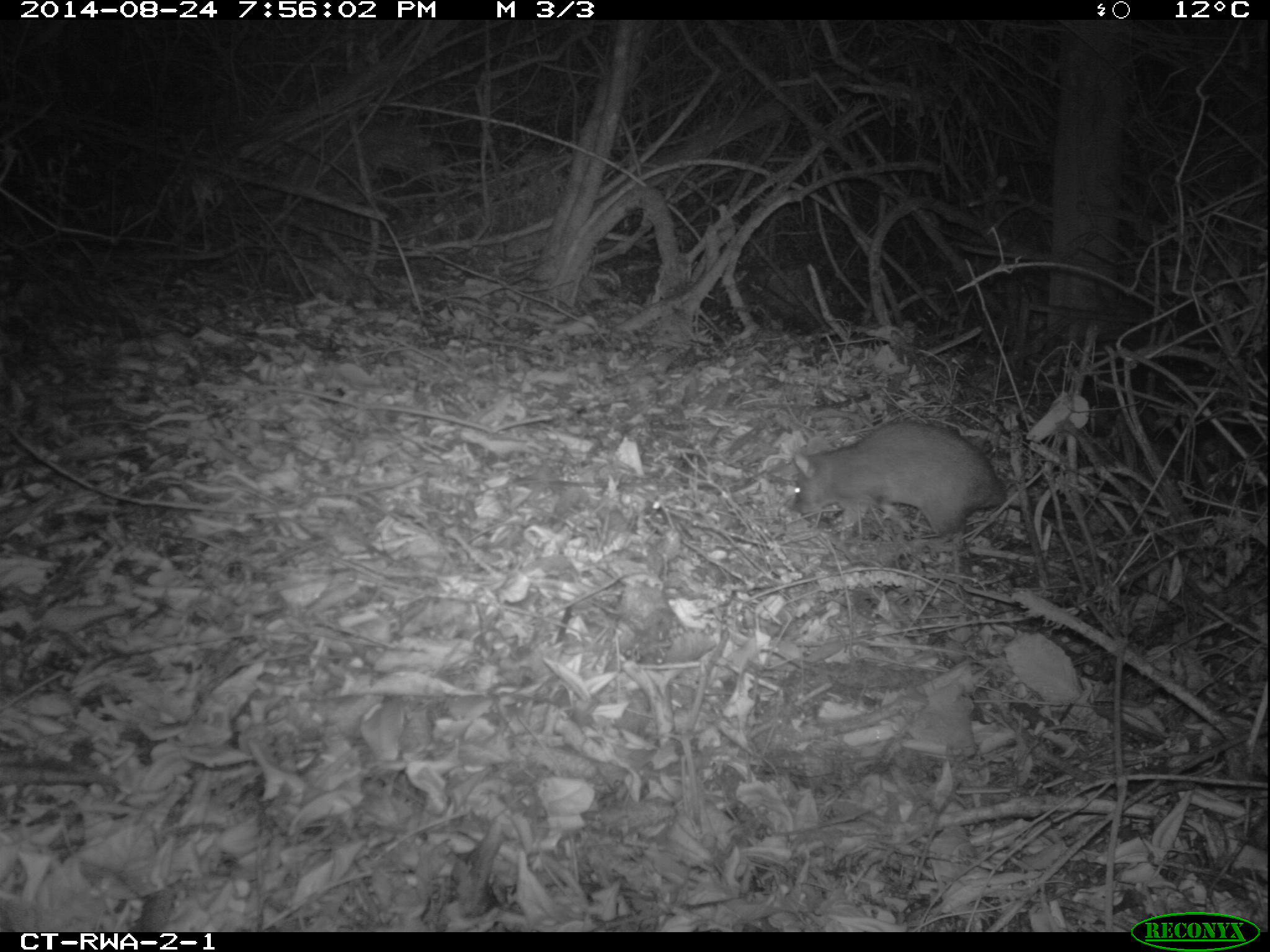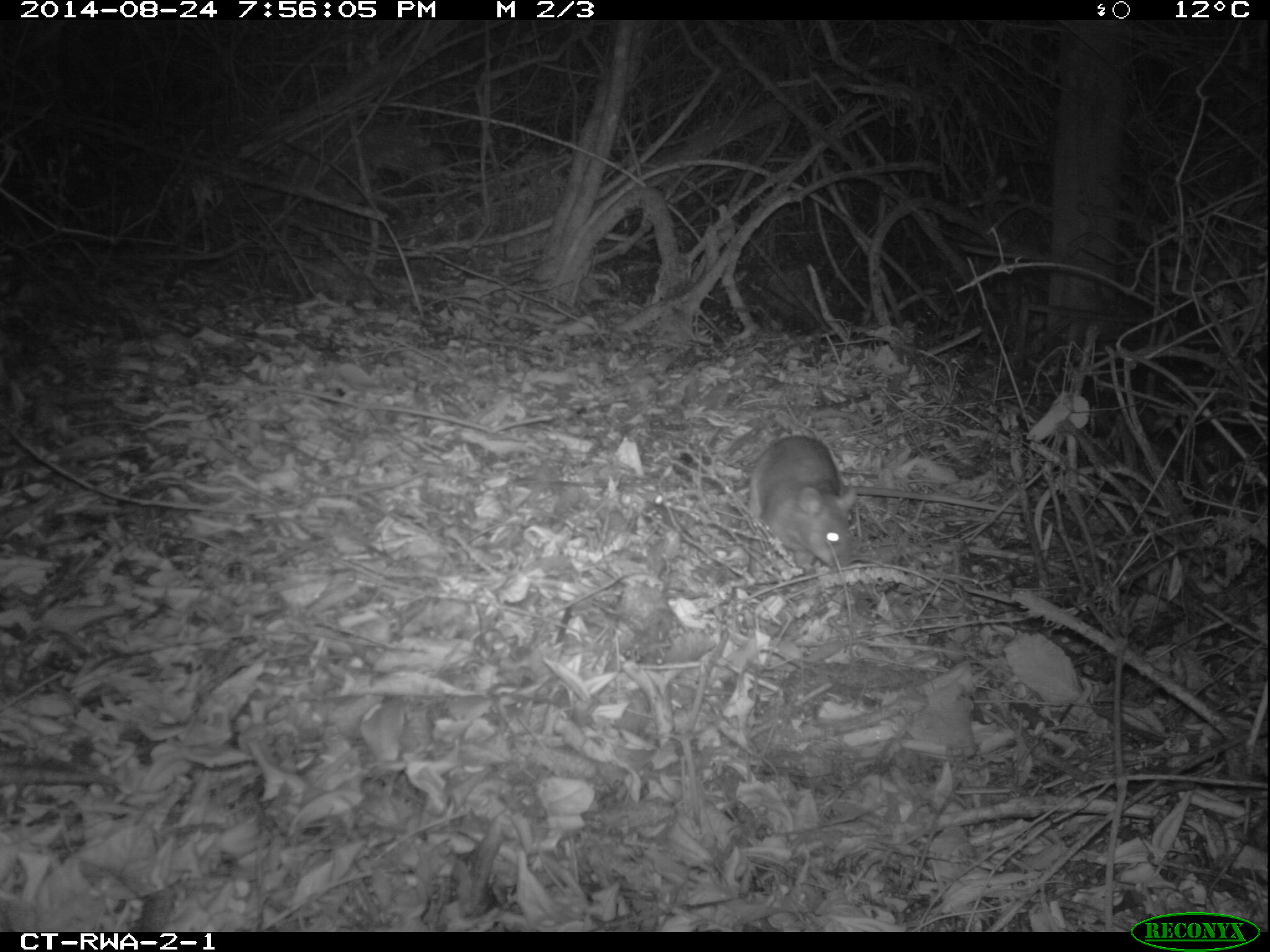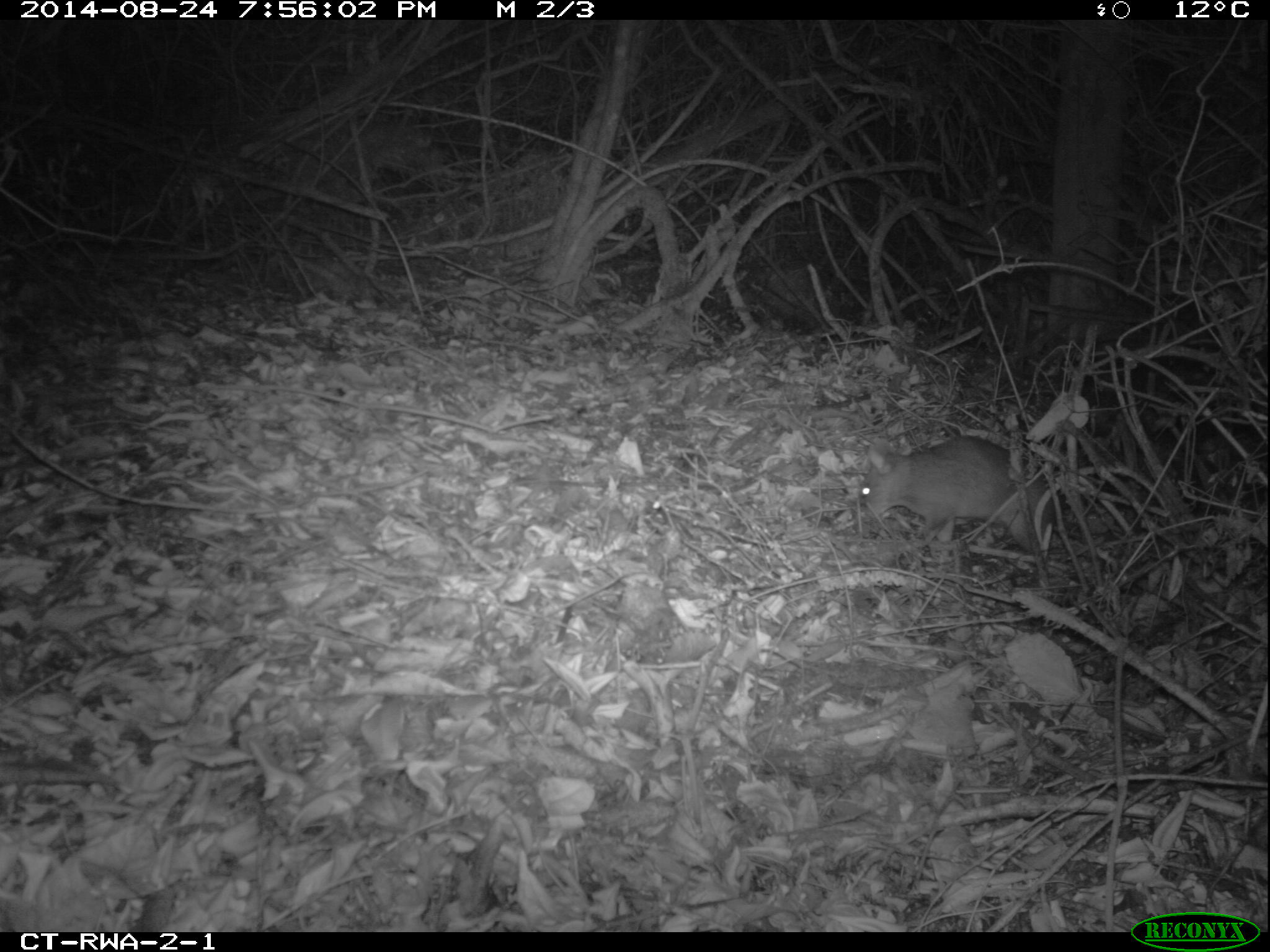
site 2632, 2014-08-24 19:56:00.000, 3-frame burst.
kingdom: Animalia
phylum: Chordata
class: Mammalia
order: Rodentia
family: Nesomyidae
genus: Cricetomys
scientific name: Cricetomys gambianus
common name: african giant pouched rat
Cricetomys gambianus (african giant pouched rat), count 1.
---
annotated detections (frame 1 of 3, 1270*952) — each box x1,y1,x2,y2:
cricetomys gambianus: 785,415,1092,542